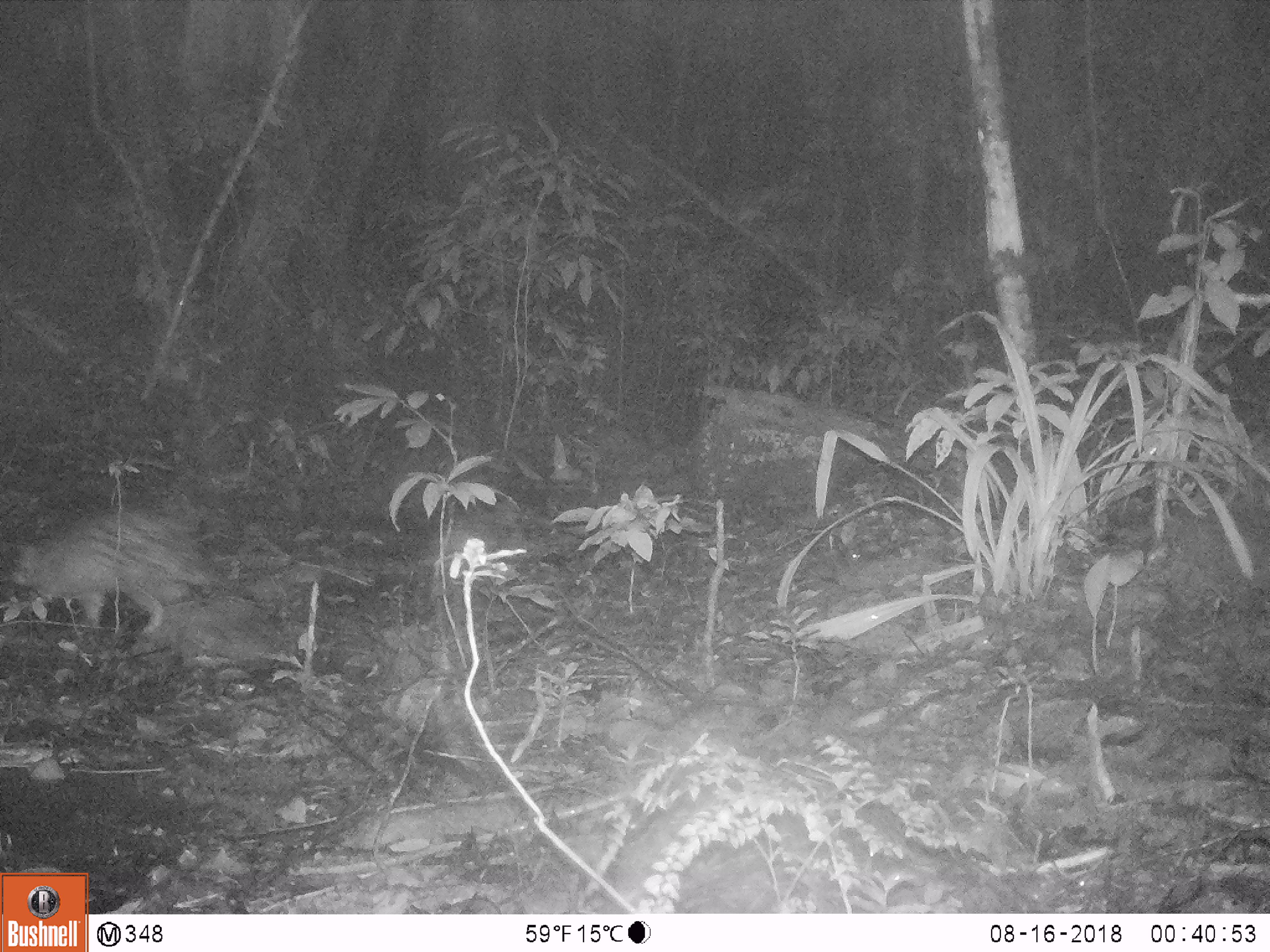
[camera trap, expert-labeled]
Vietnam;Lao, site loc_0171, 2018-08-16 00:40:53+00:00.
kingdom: Animalia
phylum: Chordata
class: Mammalia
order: Rodentia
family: Hystricidae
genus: Atherurus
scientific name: Atherurus macrourus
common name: asiatic brush-tailed porcupine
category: asiatic brush tailed porcupine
Asiatic brush tailed porcupine (asiatic brush-tailed porcupine) (Atherurus macrourus). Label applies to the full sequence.